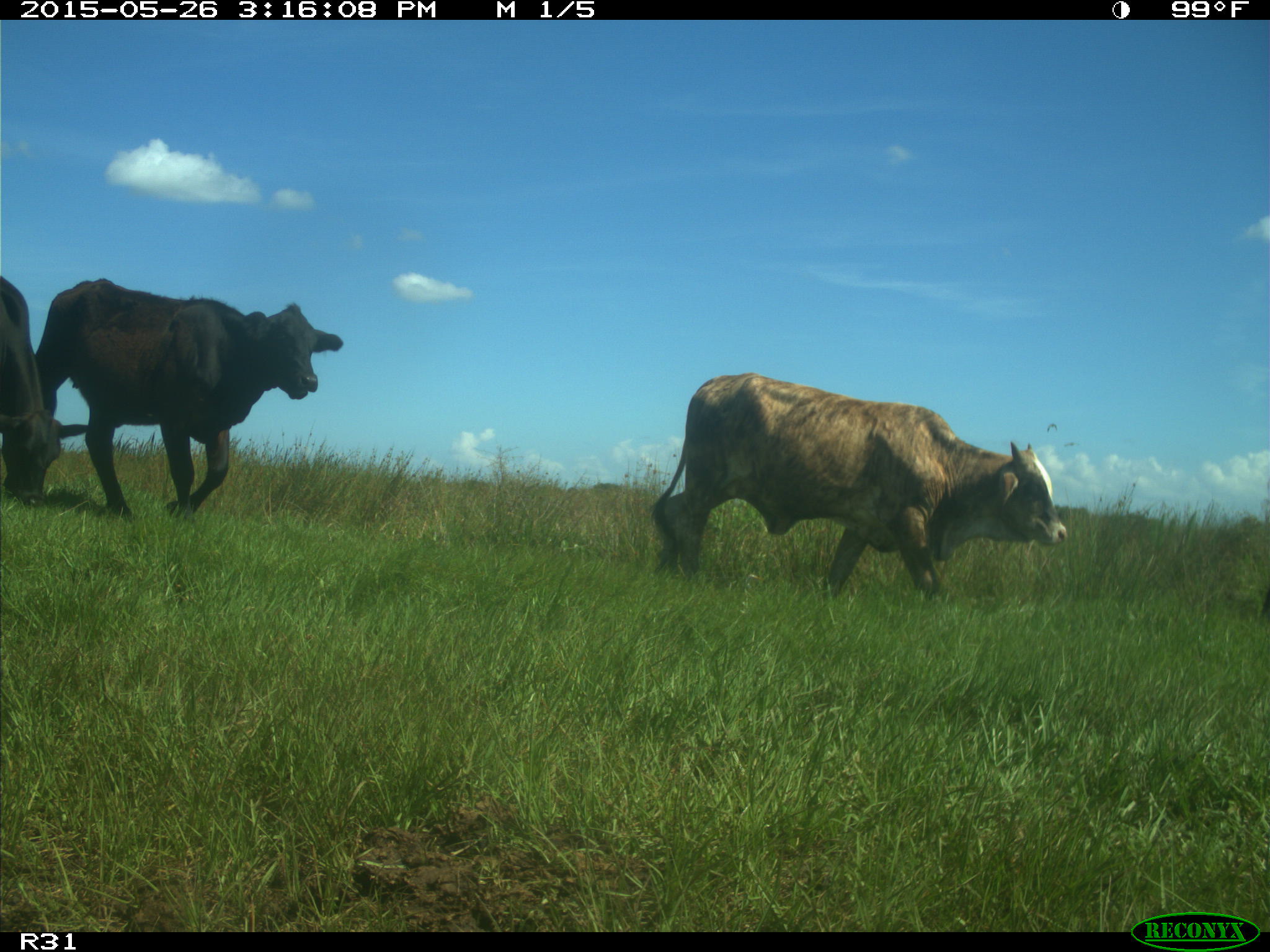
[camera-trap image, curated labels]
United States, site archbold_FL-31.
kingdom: Animalia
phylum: Chordata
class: Mammalia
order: Artiodactyla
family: Bovidae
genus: Bos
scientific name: Bos taurus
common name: domestic cow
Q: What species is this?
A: Bos taurus (domestic cow).